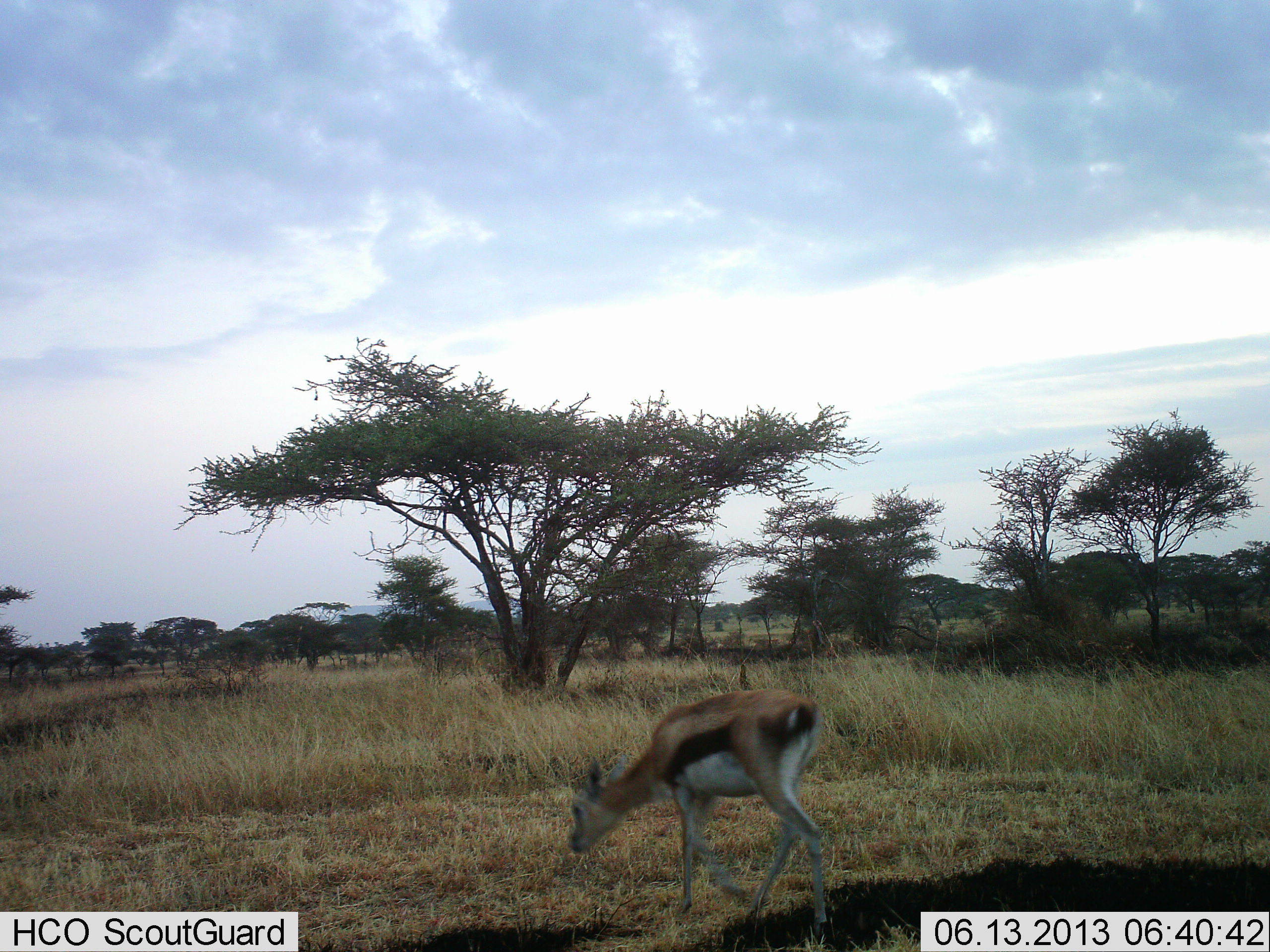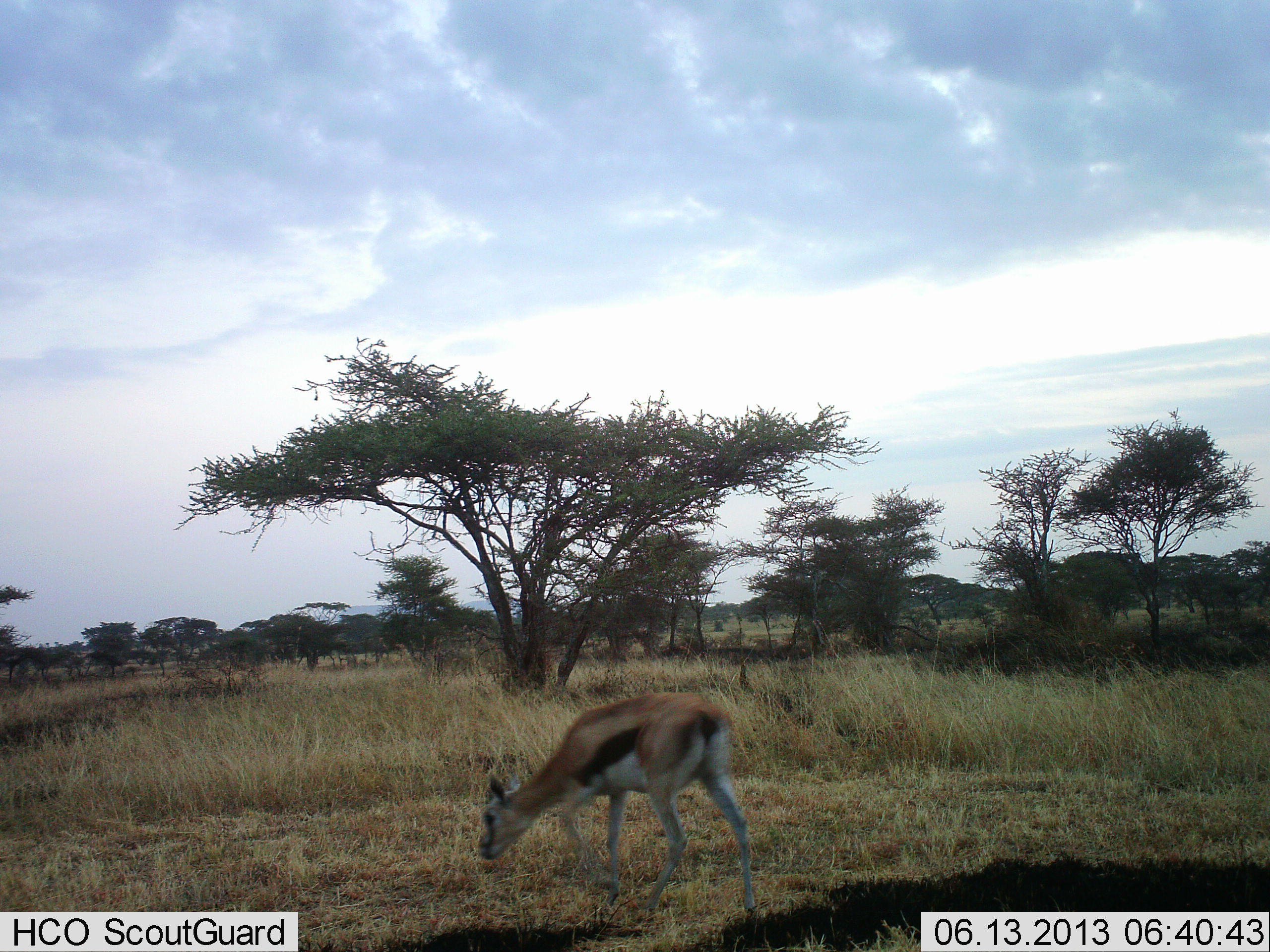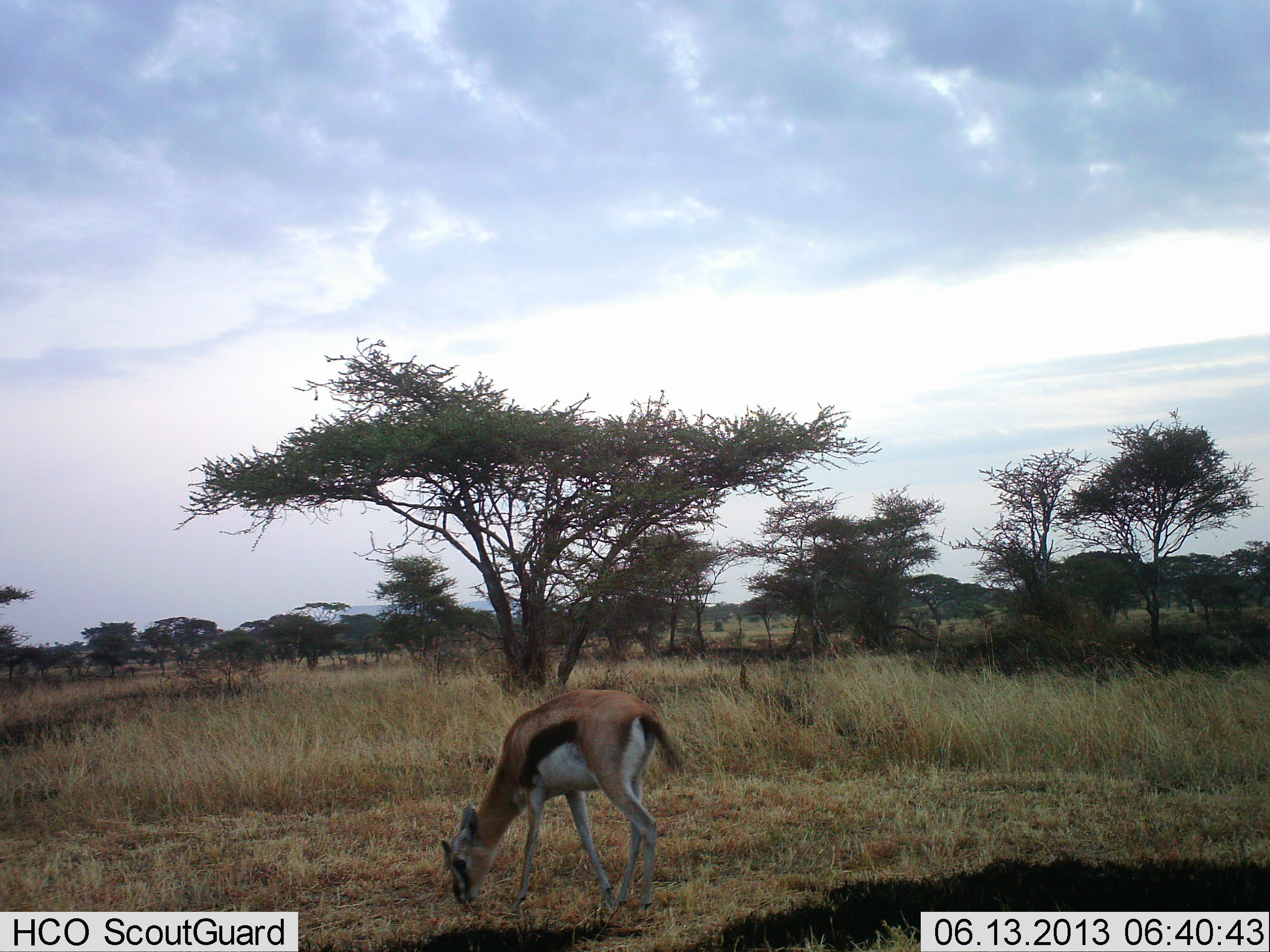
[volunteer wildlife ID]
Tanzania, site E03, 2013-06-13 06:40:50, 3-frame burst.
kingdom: Animalia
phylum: Chordata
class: Mammalia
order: Artiodactyla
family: Bovidae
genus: Eudorcas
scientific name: Eudorcas thomsonii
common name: thomson's gazelle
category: gazellethomsons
Gazellethomsons (thomson's gazelle) (Eudorcas thomsonii), count 1. Behavior (volunteer vote fractions): standing 12%, resting 0%, moving 32%, interacting 0%. Young present (vote fraction): 0%. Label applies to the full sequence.